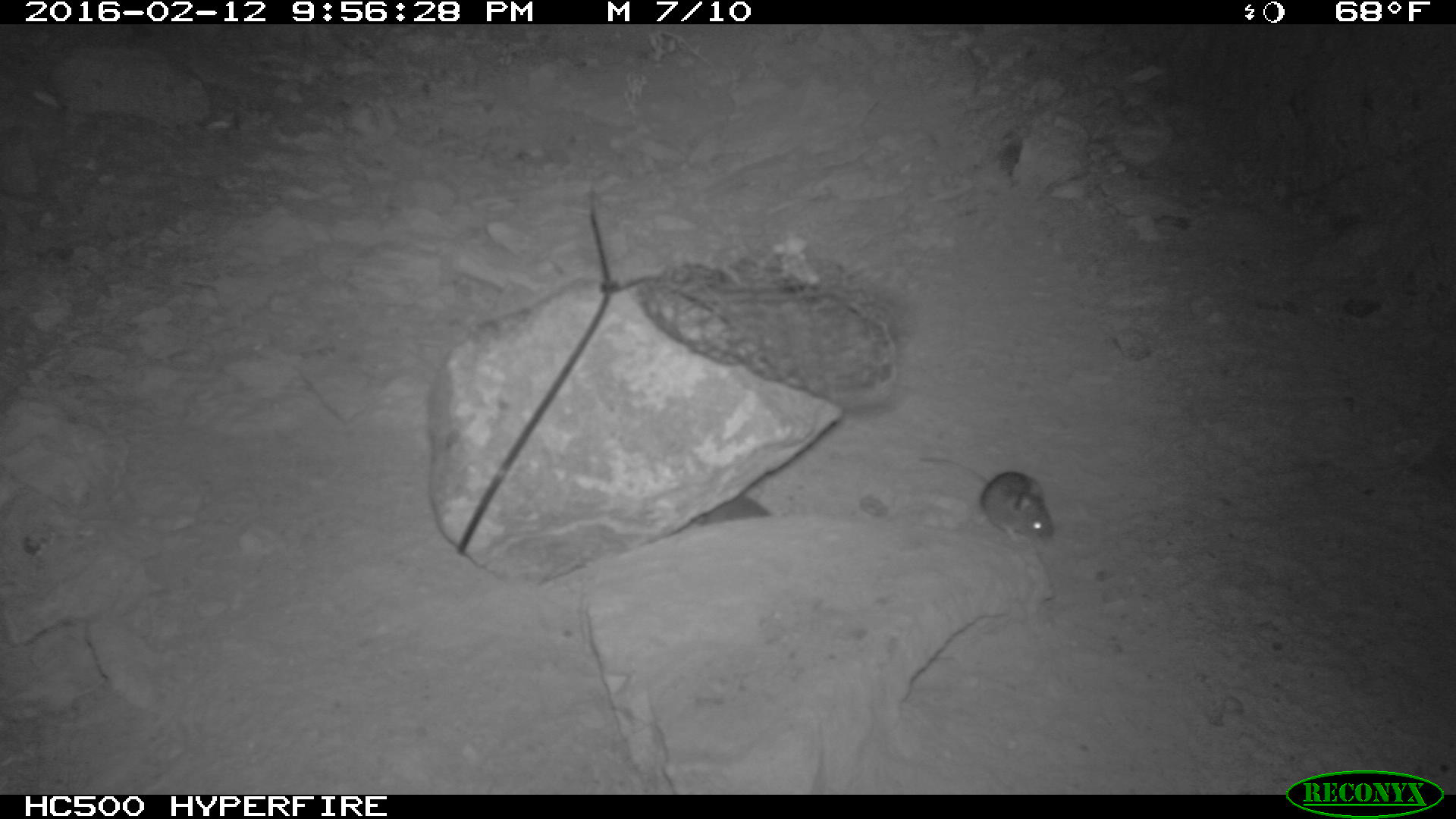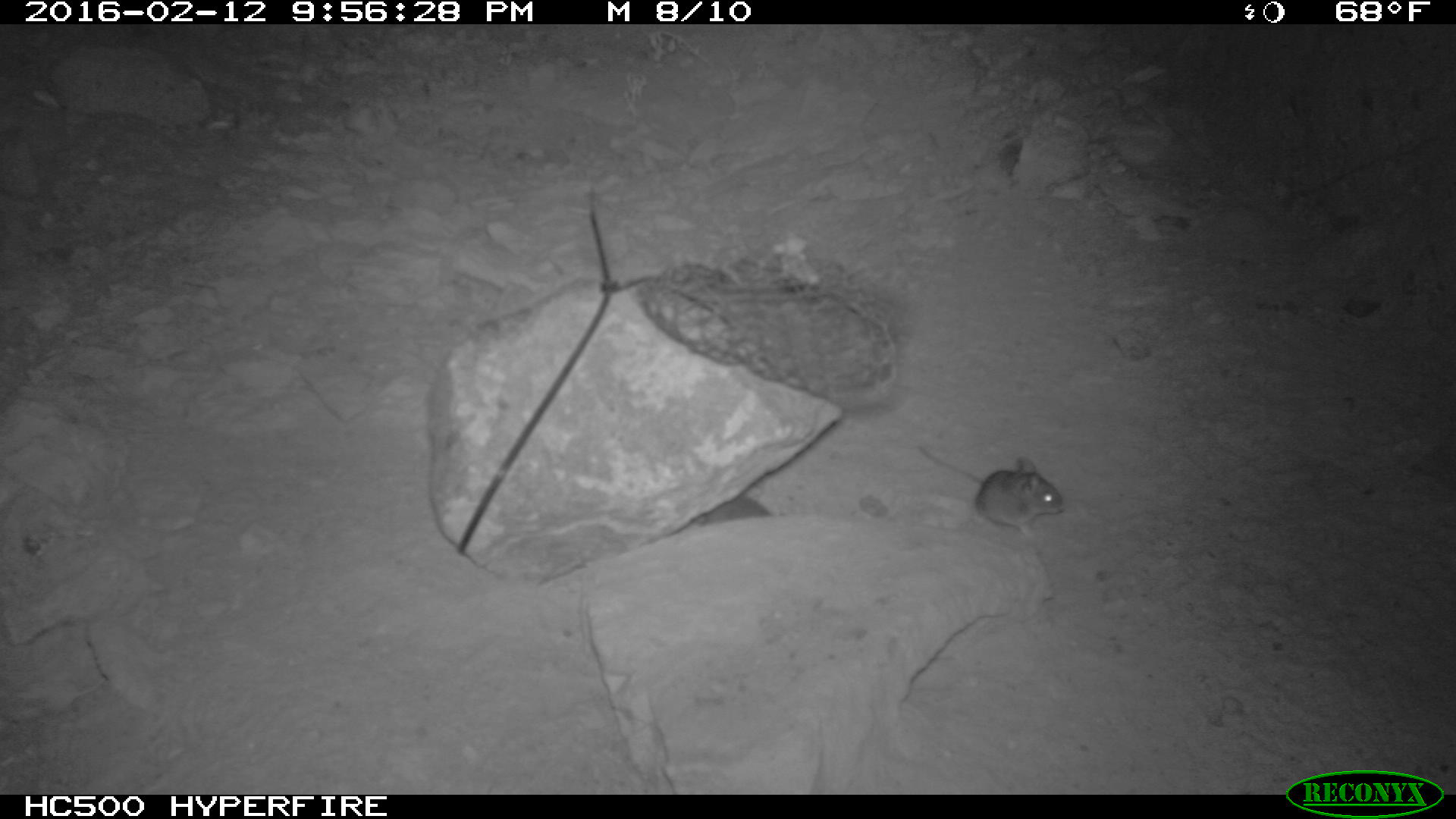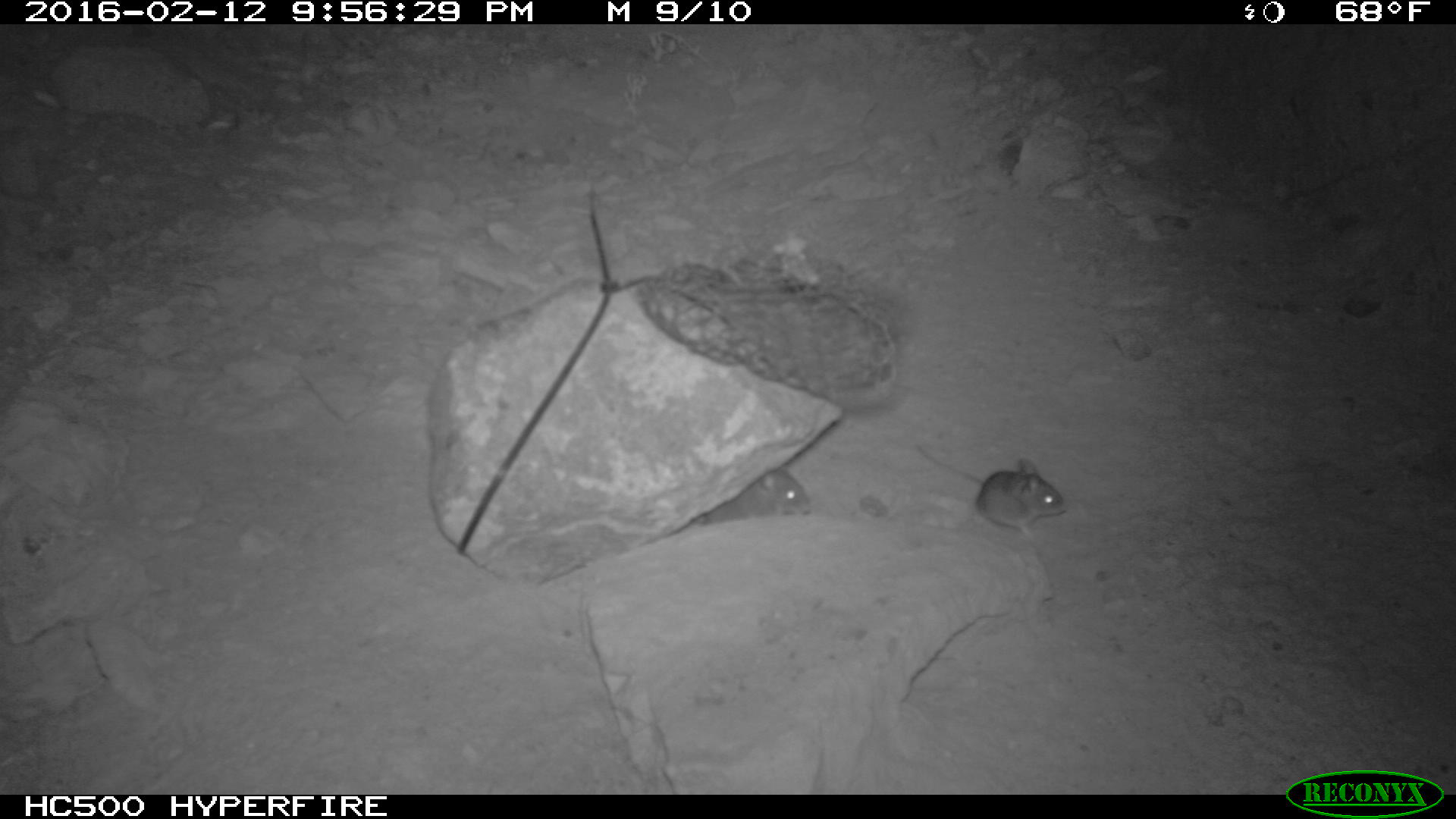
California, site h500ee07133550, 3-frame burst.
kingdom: Animalia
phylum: Chordata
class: Mammalia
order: Rodentia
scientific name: Rodentia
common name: rodent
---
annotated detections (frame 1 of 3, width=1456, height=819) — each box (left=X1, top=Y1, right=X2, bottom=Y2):
rodent: (left=918, top=455, right=1056, bottom=541); (left=694, top=495, right=774, bottom=526)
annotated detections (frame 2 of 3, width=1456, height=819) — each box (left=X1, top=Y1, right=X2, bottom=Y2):
rodent: (left=912, top=438, right=1062, bottom=544); (left=691, top=480, right=764, bottom=529)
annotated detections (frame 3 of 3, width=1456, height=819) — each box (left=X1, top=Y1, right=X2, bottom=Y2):
rodent: (left=915, top=444, right=1065, bottom=541); (left=694, top=468, right=811, bottom=524)